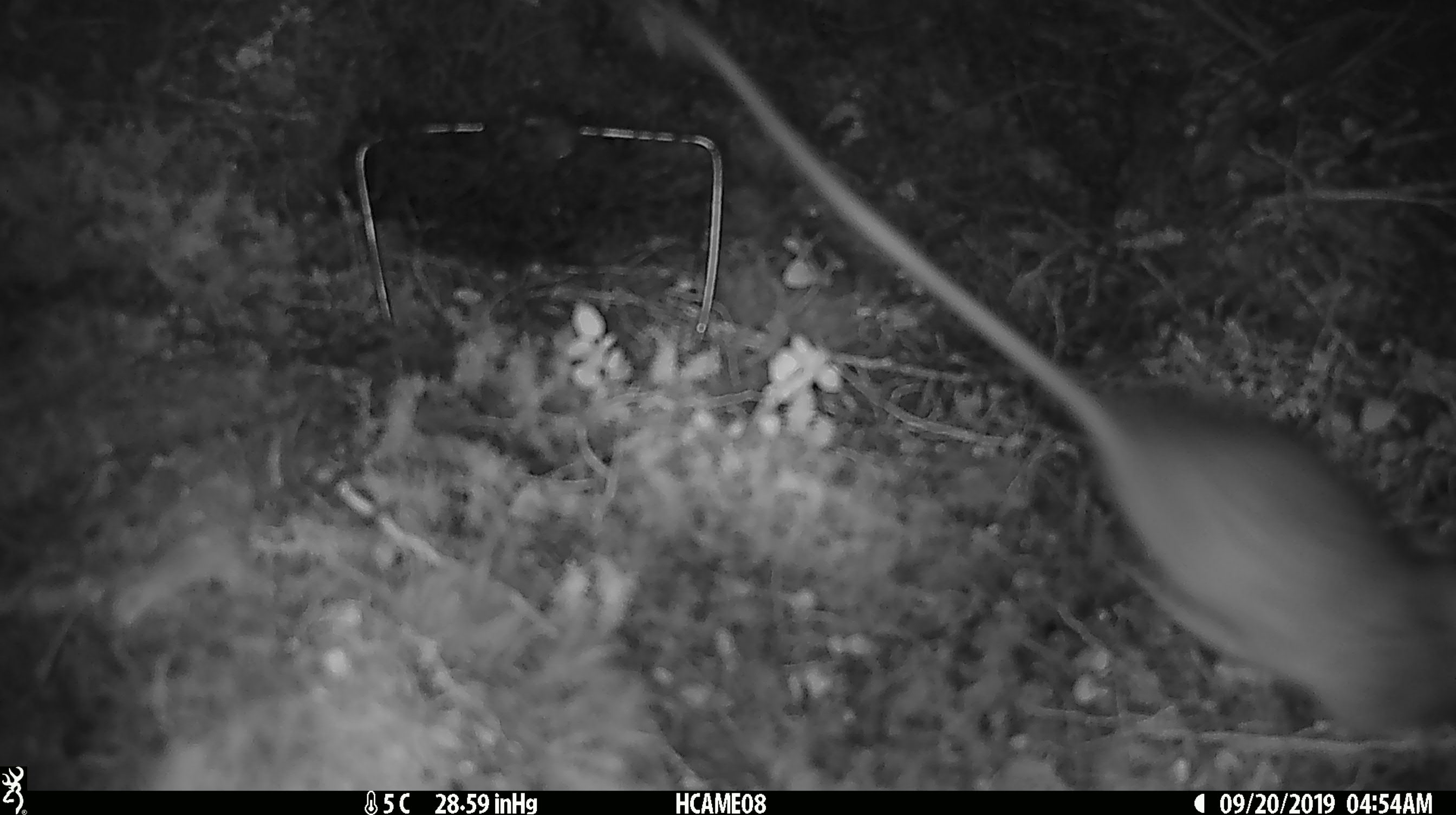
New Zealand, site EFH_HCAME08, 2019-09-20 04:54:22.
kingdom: Animalia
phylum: Chordata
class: Mammalia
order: Rodentia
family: Muridae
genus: Rattus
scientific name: Rattus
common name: rat